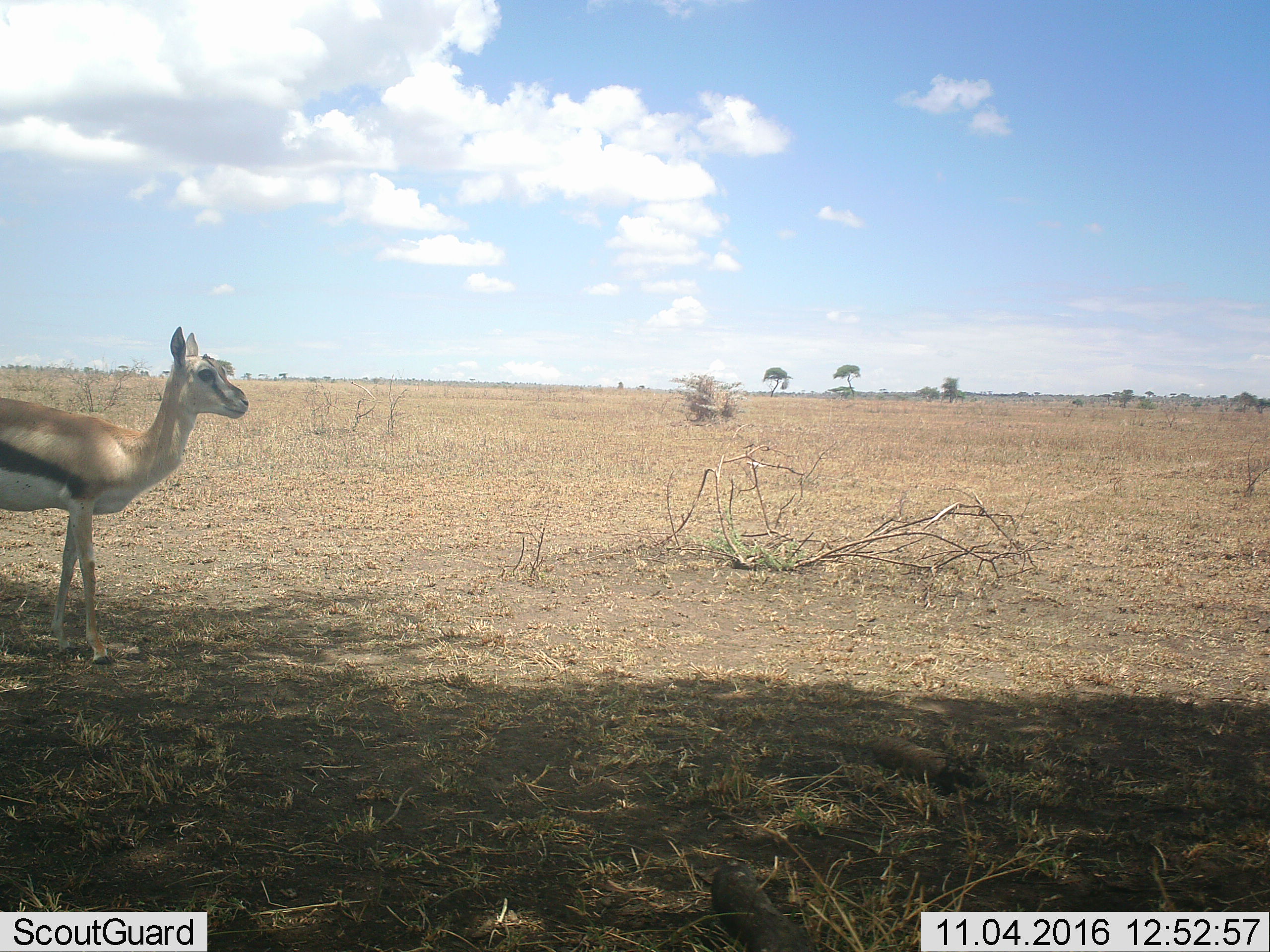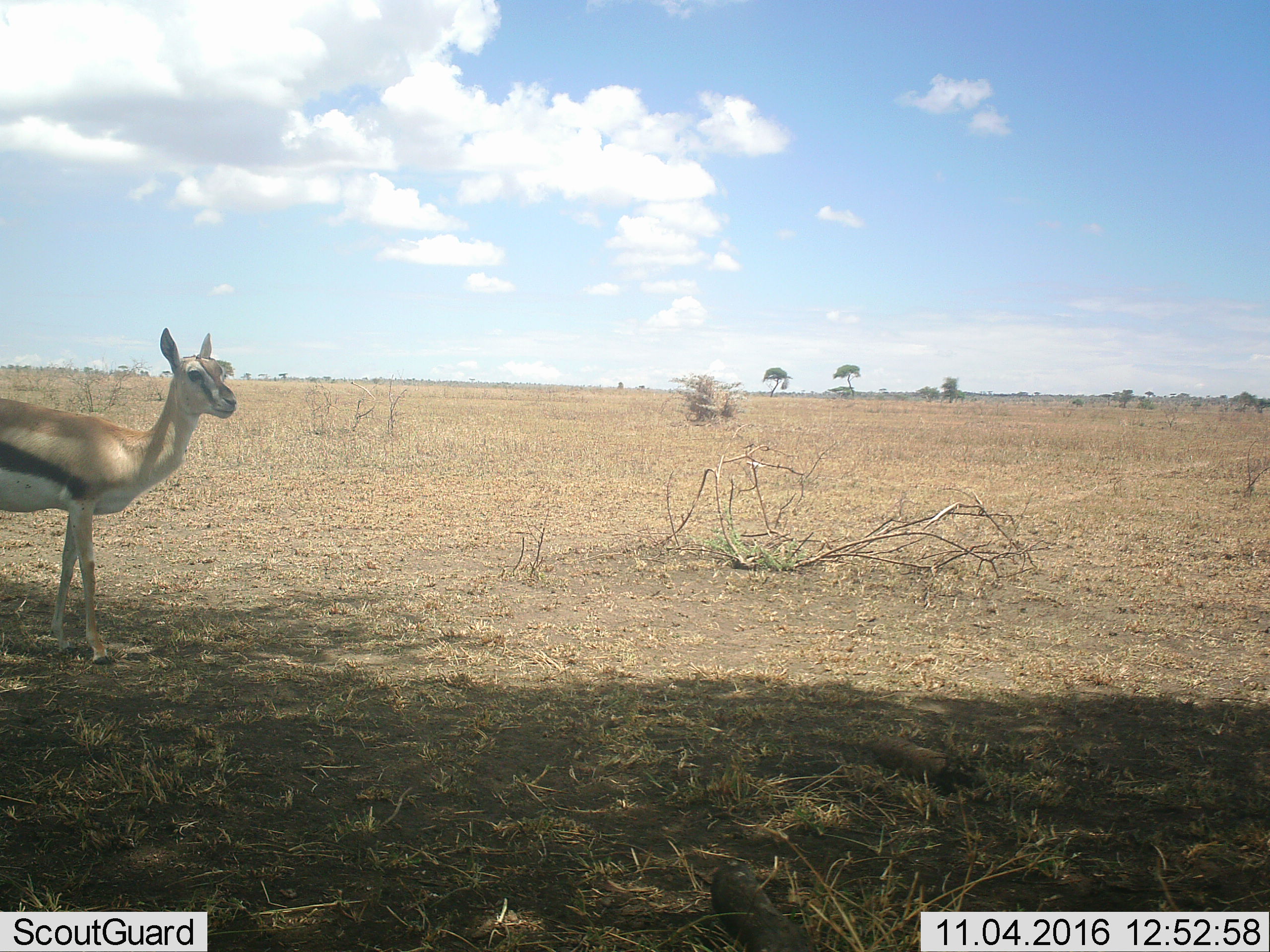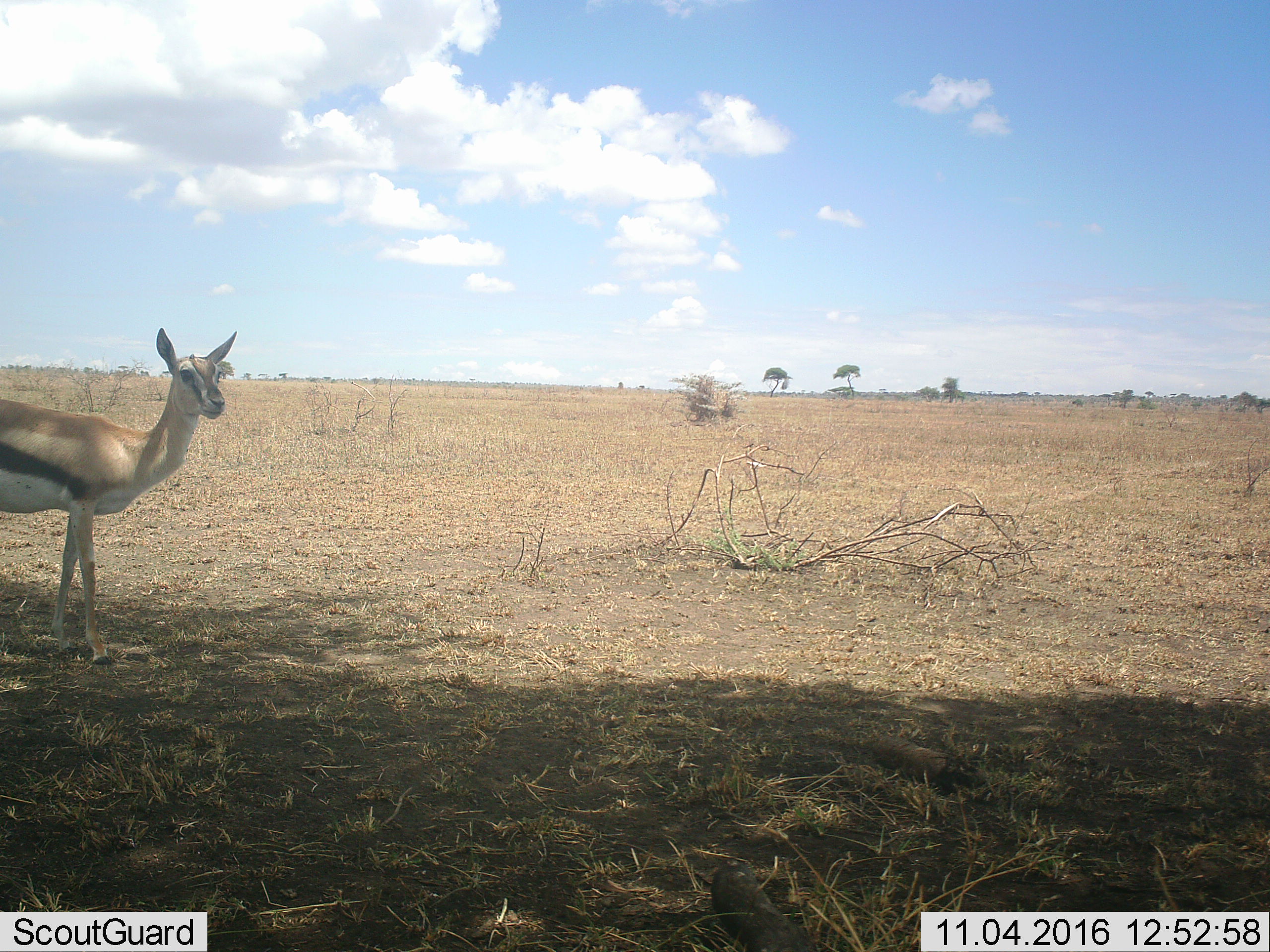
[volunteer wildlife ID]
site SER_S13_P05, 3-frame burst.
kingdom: Animalia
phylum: Chordata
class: Mammalia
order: Artiodactyla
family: Bovidae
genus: Eudorcas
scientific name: Eudorcas thomsonii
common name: thomson's gazelle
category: gazellethomsons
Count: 1.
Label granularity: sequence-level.